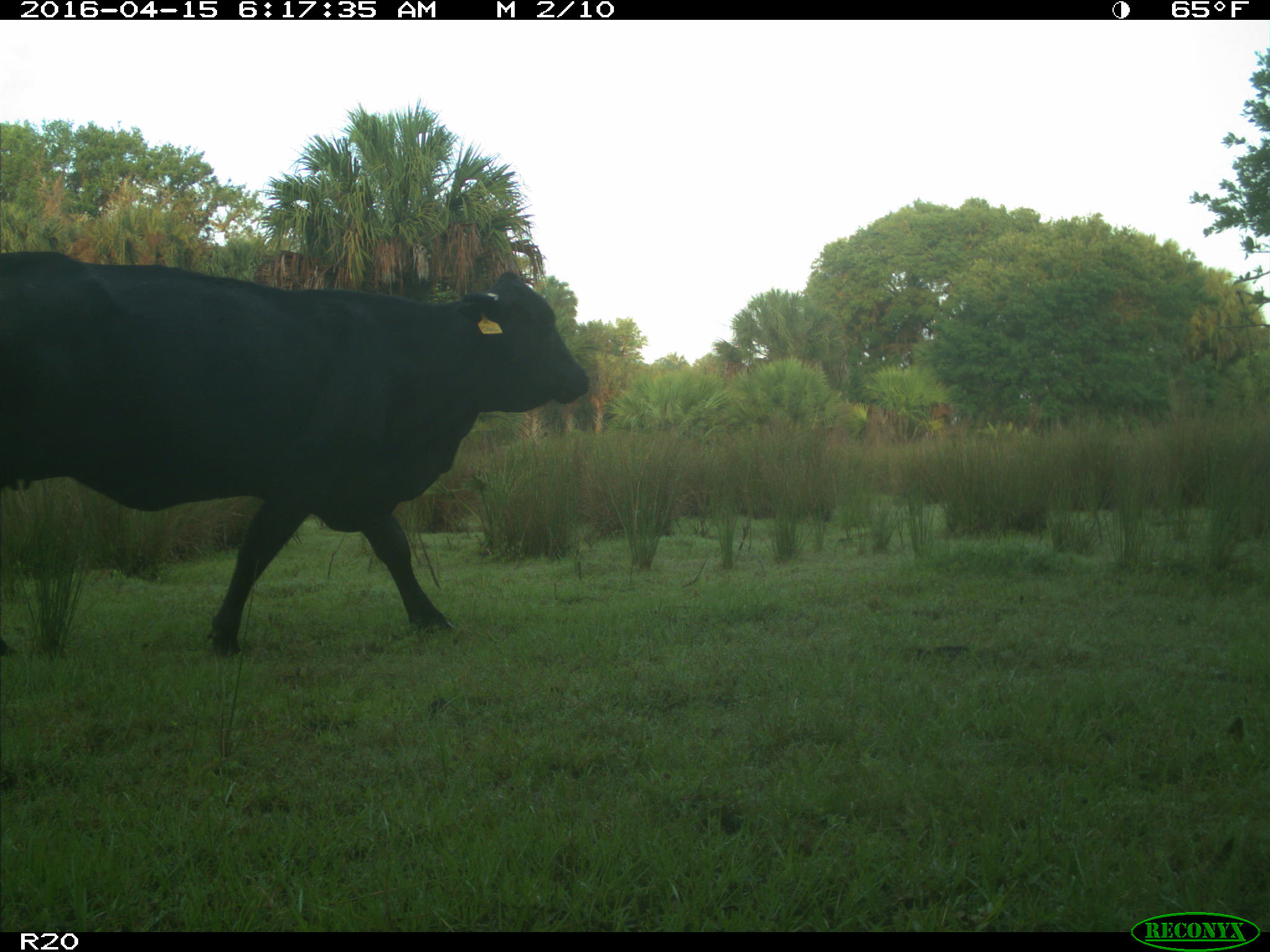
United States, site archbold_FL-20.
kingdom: Animalia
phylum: Chordata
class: Mammalia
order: Artiodactyla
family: Bovidae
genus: Bos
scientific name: Bos taurus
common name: domestic cow